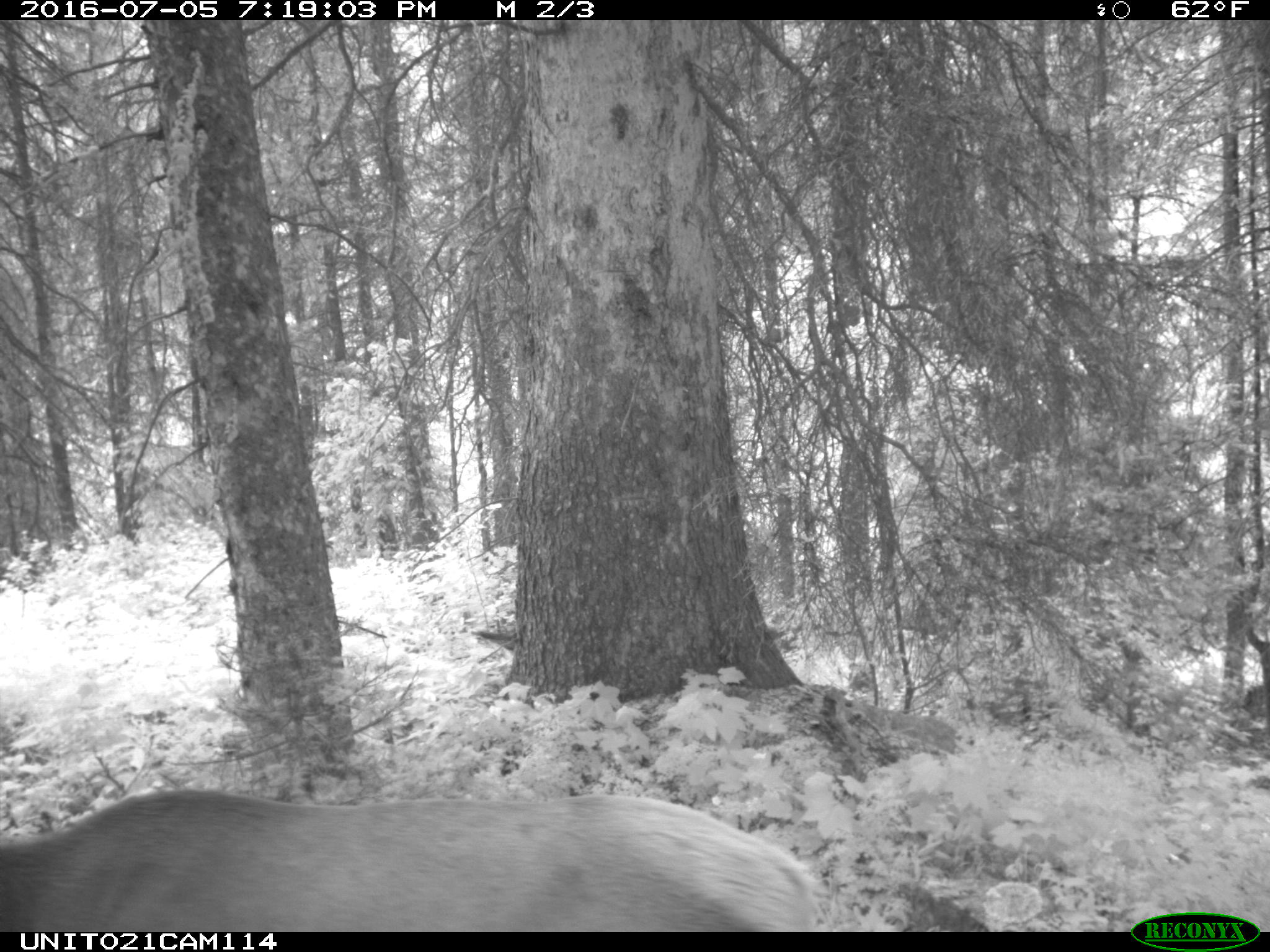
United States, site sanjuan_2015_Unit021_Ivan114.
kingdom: Animalia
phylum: Chordata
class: Mammalia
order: Artiodactyla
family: Cervidae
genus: Cervus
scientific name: Cervus elaphus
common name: red deer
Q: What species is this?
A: Cervus elaphus (red deer).